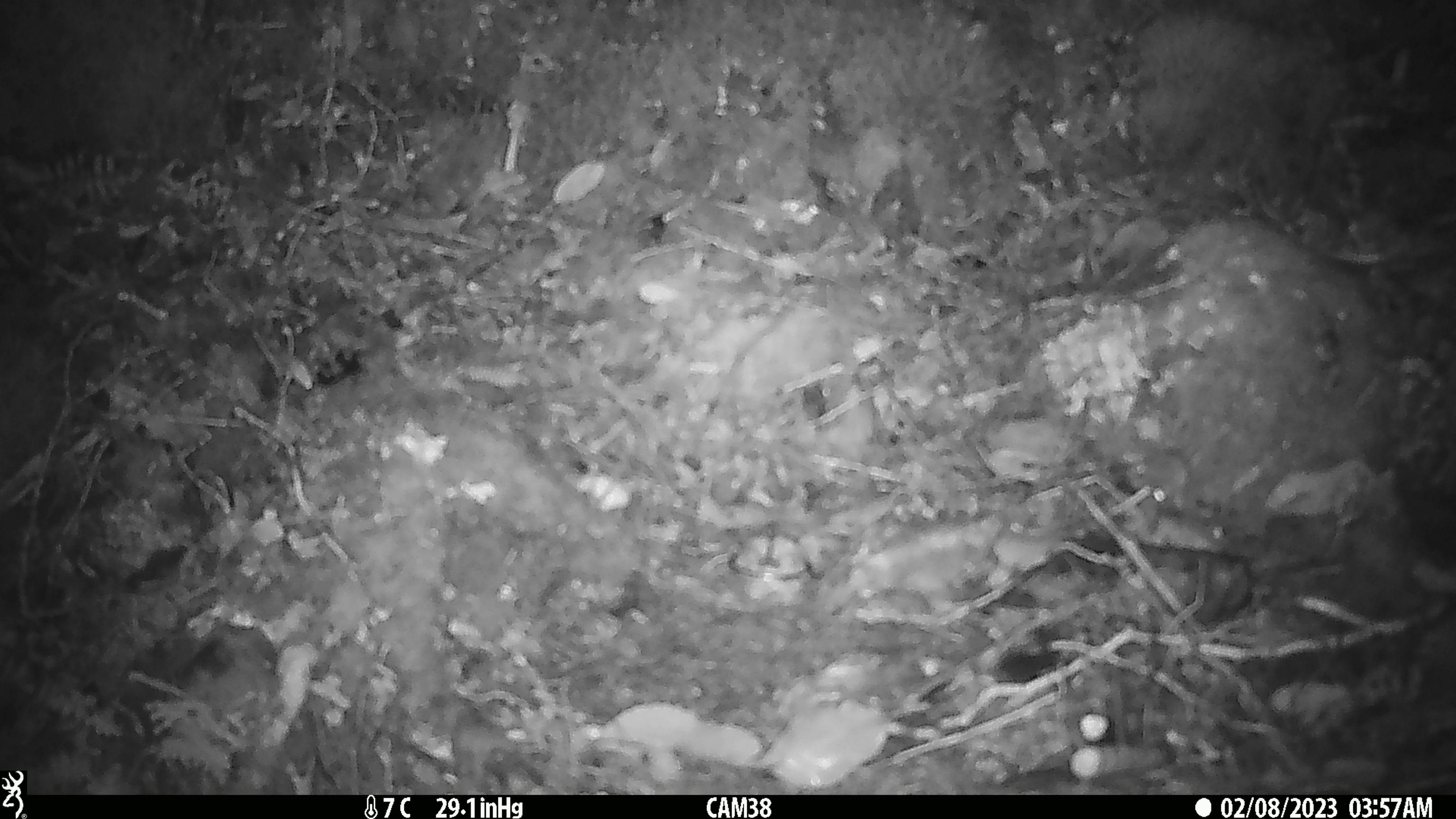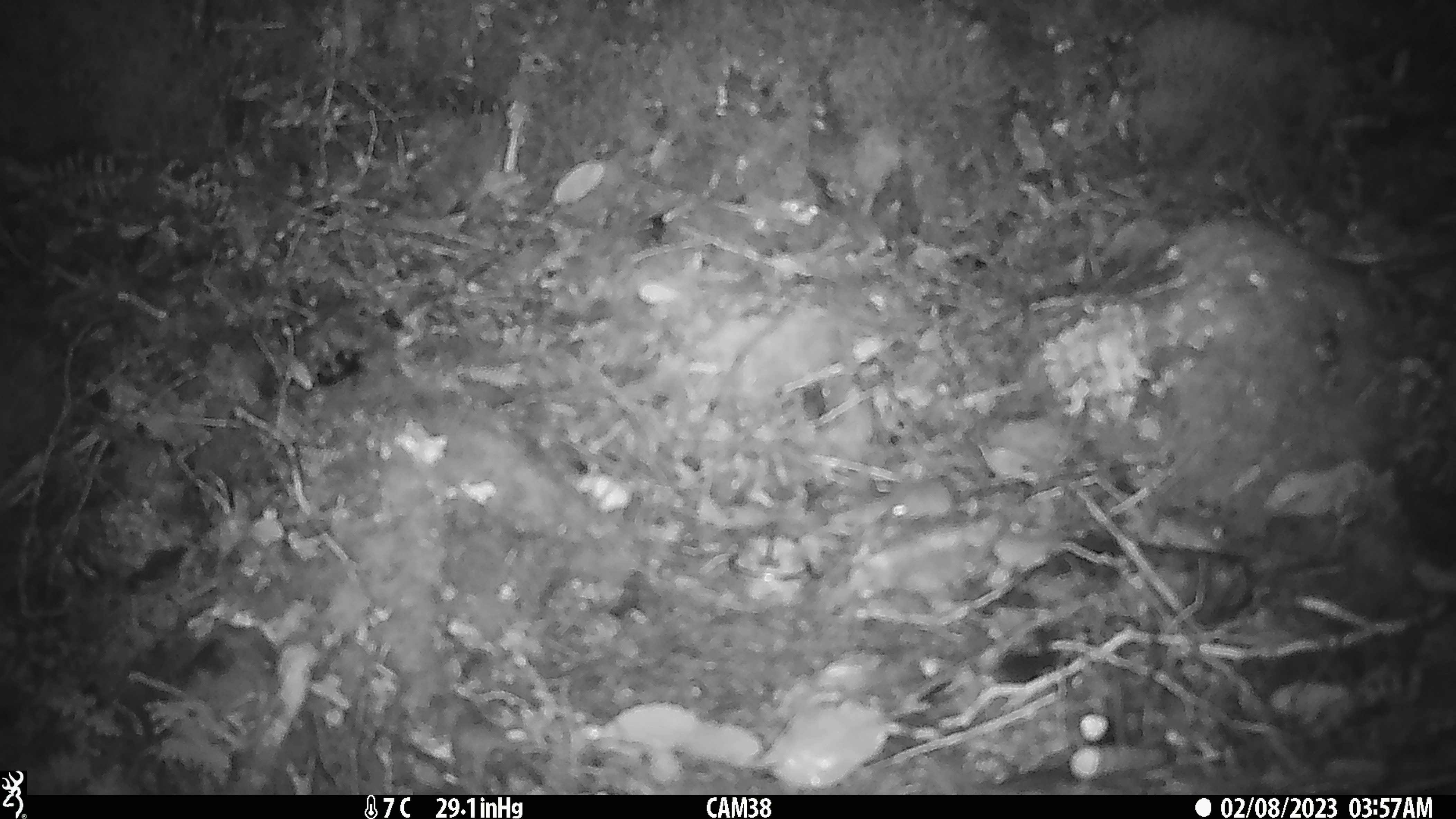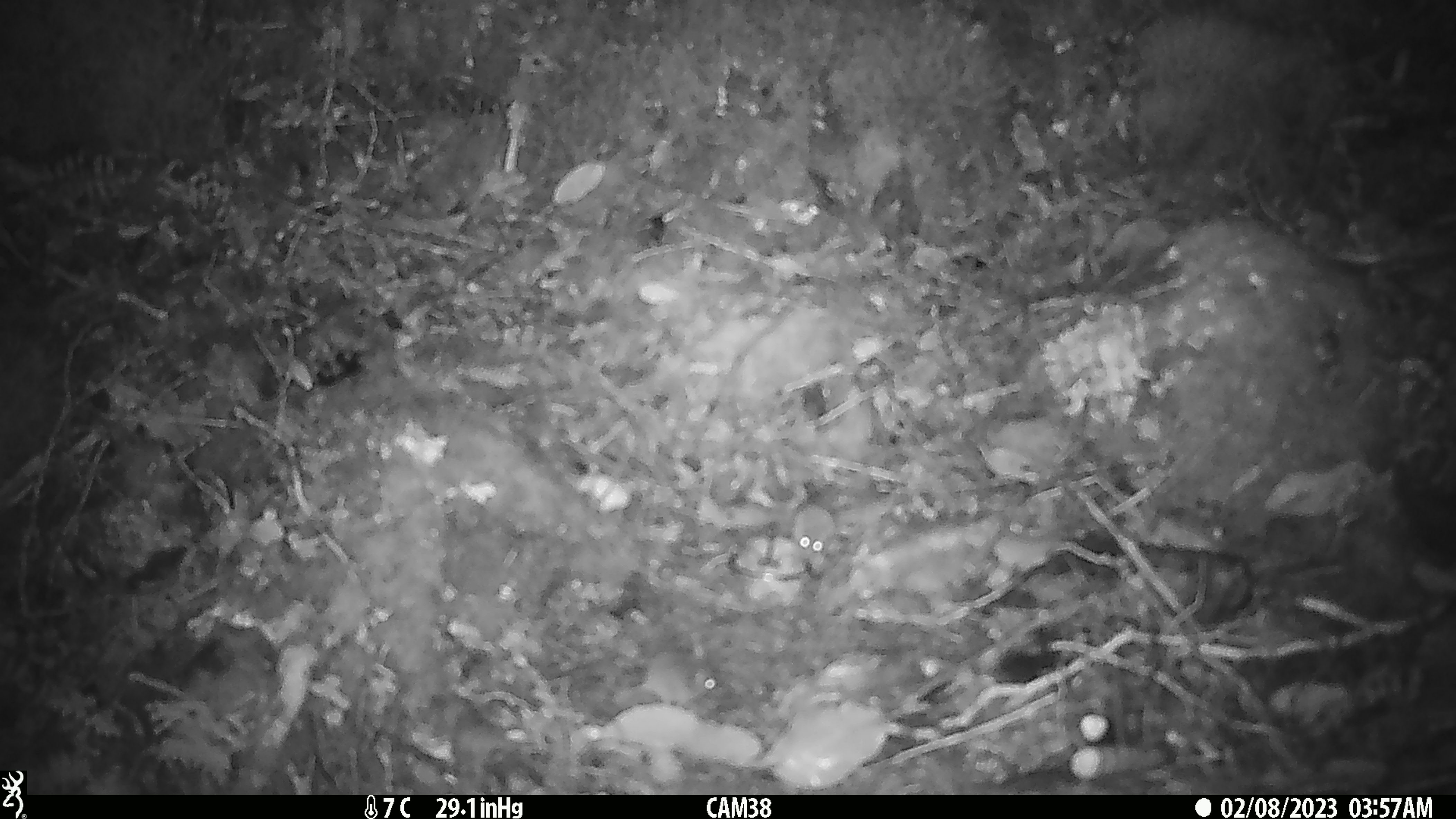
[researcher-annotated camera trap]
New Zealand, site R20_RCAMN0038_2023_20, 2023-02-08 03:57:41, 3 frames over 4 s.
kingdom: Animalia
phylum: Chordata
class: Mammalia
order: Rodentia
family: Muridae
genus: Mus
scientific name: Mus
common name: mouse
Mouse (Mus).